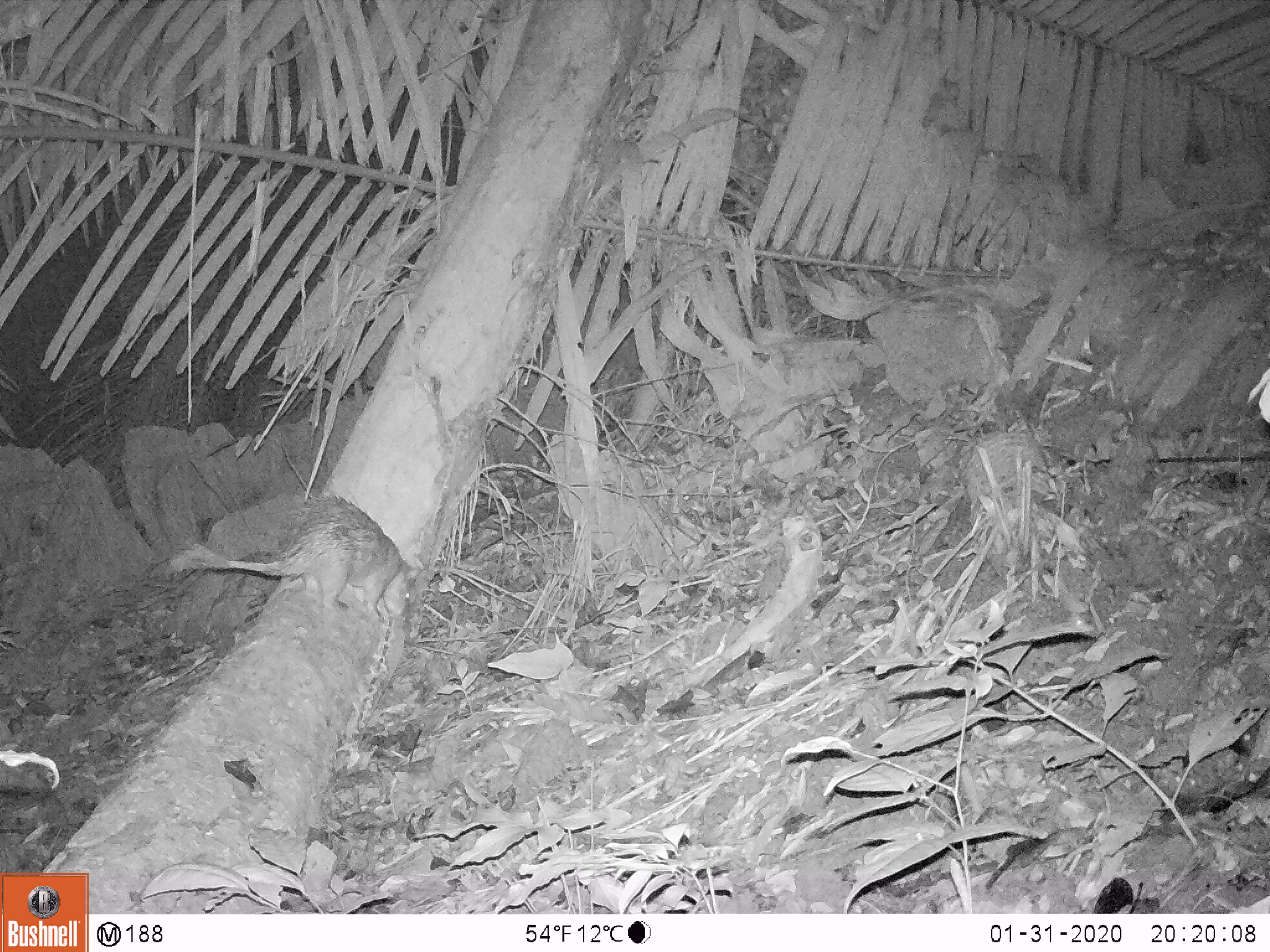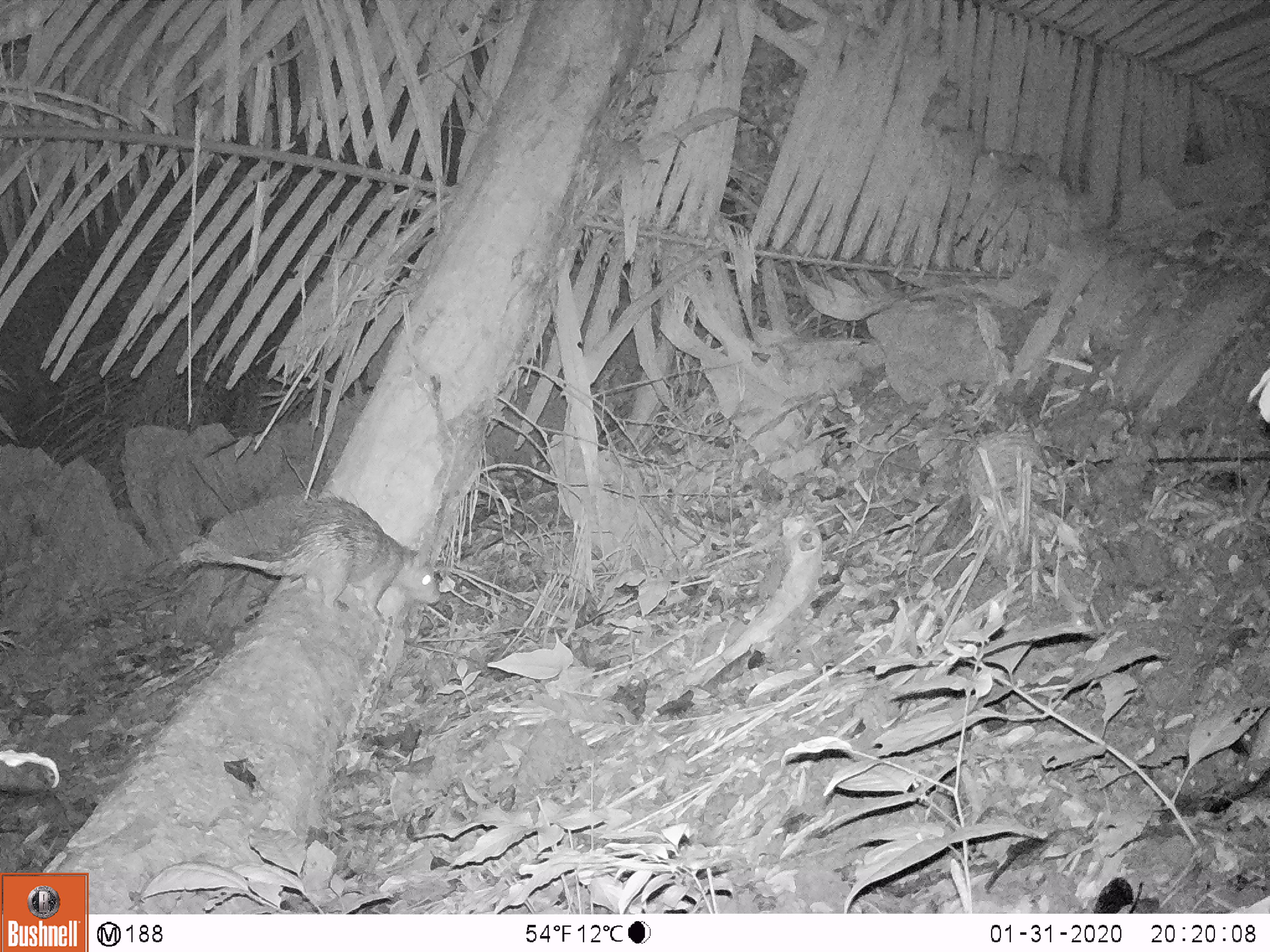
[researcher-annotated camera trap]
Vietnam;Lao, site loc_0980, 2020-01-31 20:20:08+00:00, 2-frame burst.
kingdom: Animalia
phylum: Chordata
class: Mammalia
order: Rodentia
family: Hystricidae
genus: Atherurus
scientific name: Atherurus macrourus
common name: asiatic brush-tailed porcupine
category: asiatic brush tailed porcupine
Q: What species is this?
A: Asiatic brush tailed porcupine (asiatic brush-tailed porcupine) (Atherurus macrourus).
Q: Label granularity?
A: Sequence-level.